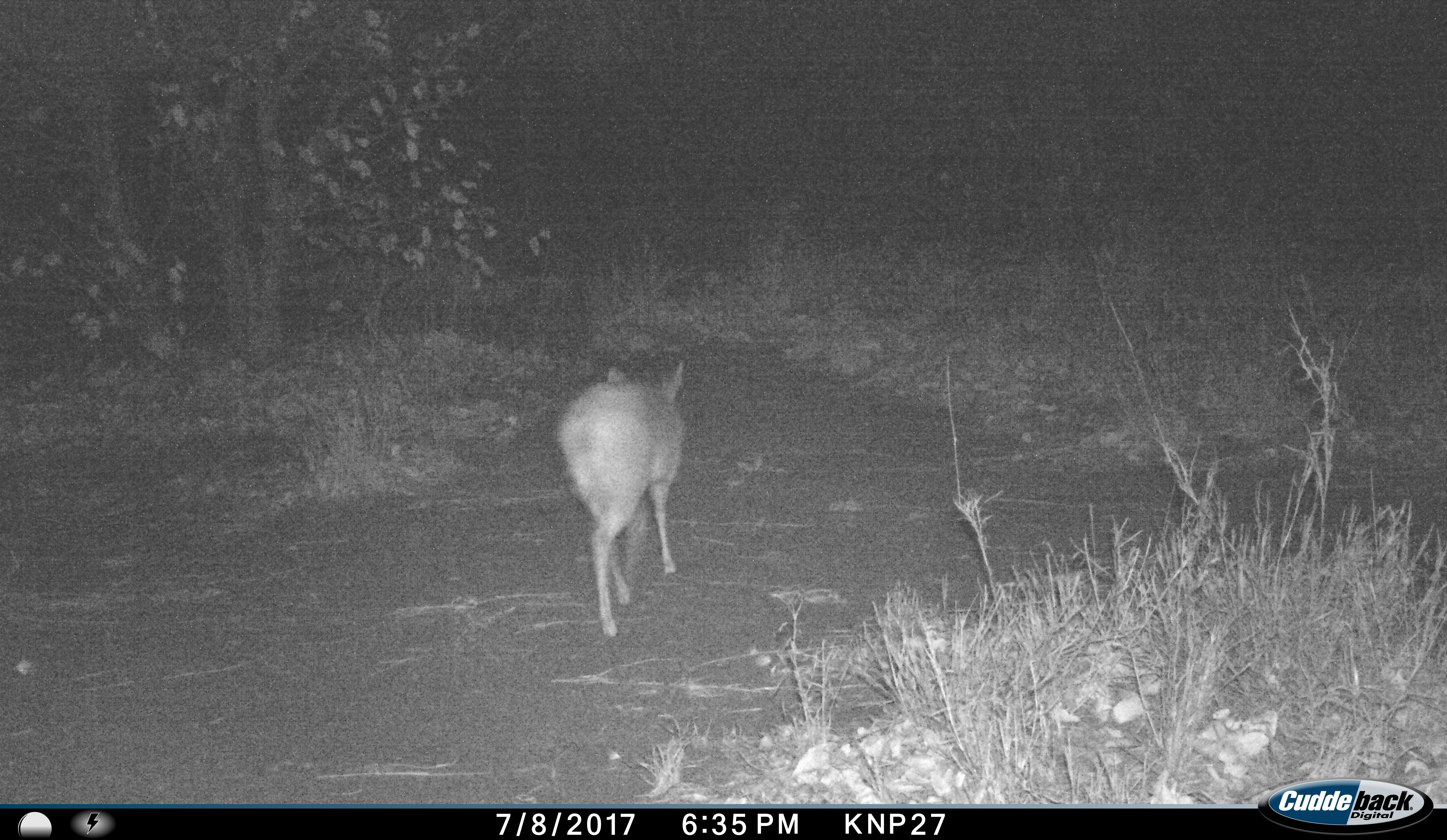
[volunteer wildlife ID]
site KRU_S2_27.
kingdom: Animalia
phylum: Chordata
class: Mammalia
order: Artiodactyla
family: Bovidae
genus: Aepyceros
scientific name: Aepyceros melampus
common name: impala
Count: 1.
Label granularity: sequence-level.